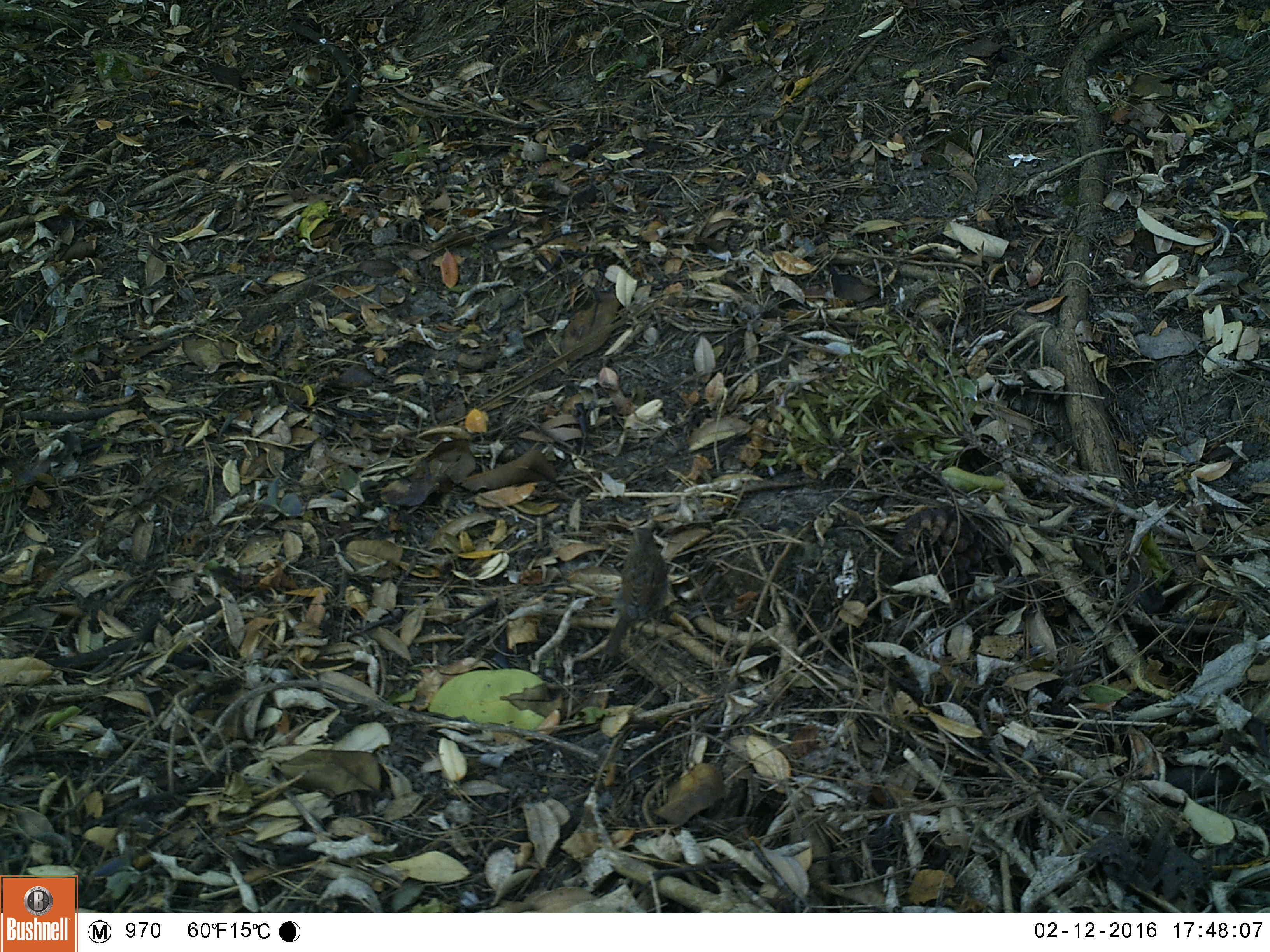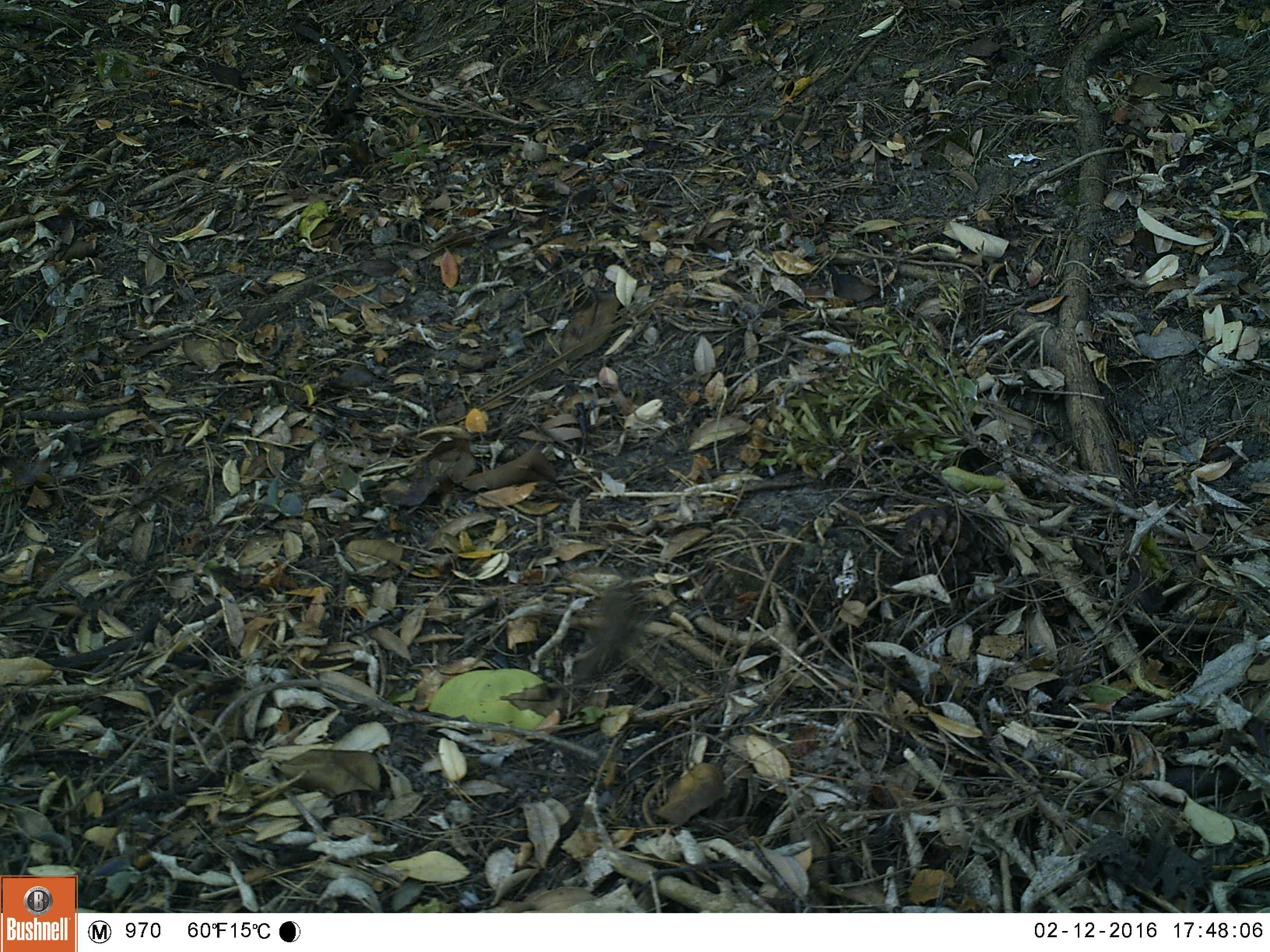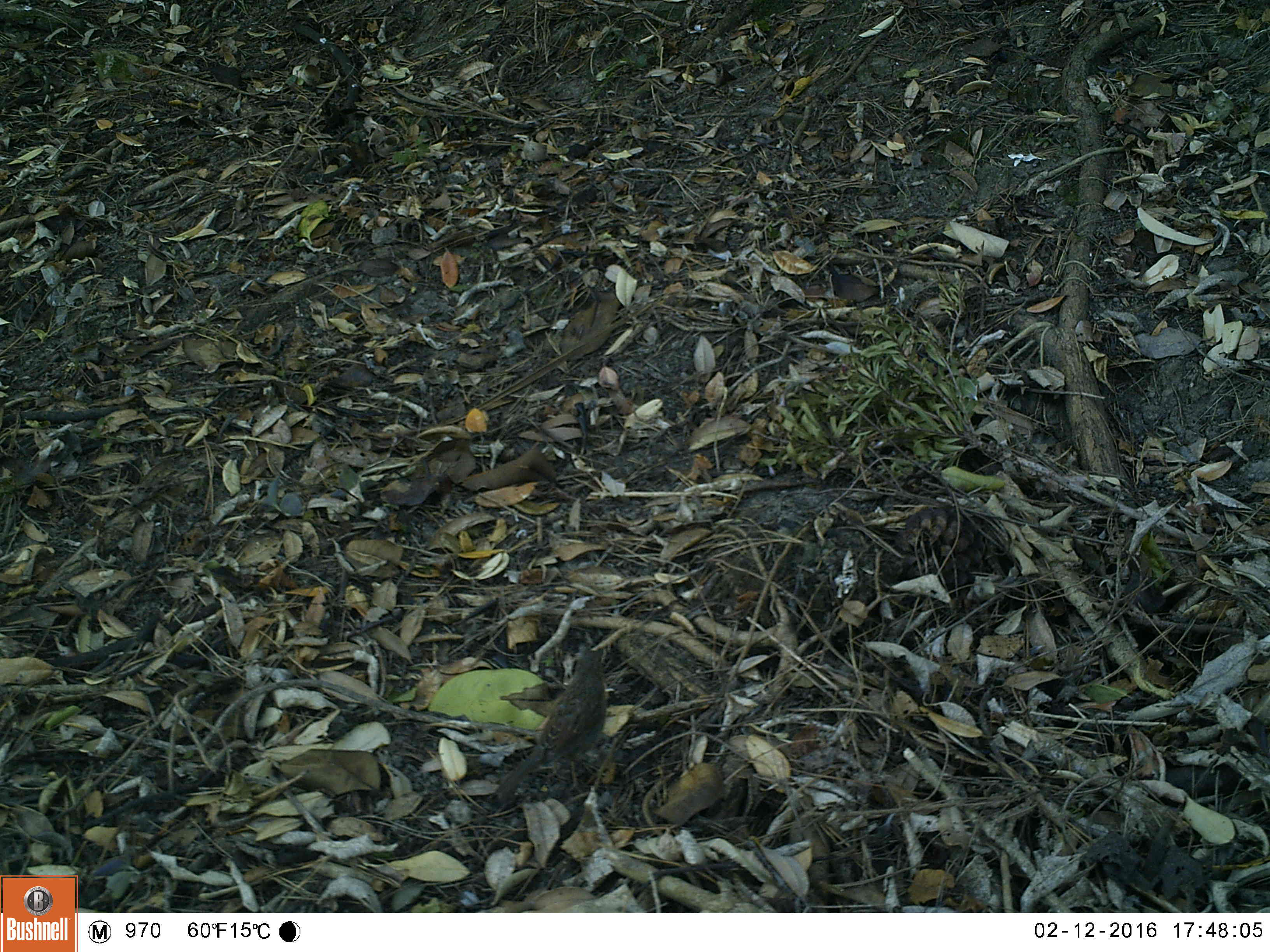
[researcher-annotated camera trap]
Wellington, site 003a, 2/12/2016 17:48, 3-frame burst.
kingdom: Animalia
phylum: Chordata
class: Aves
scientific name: Aves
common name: bird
Bird (Aves).